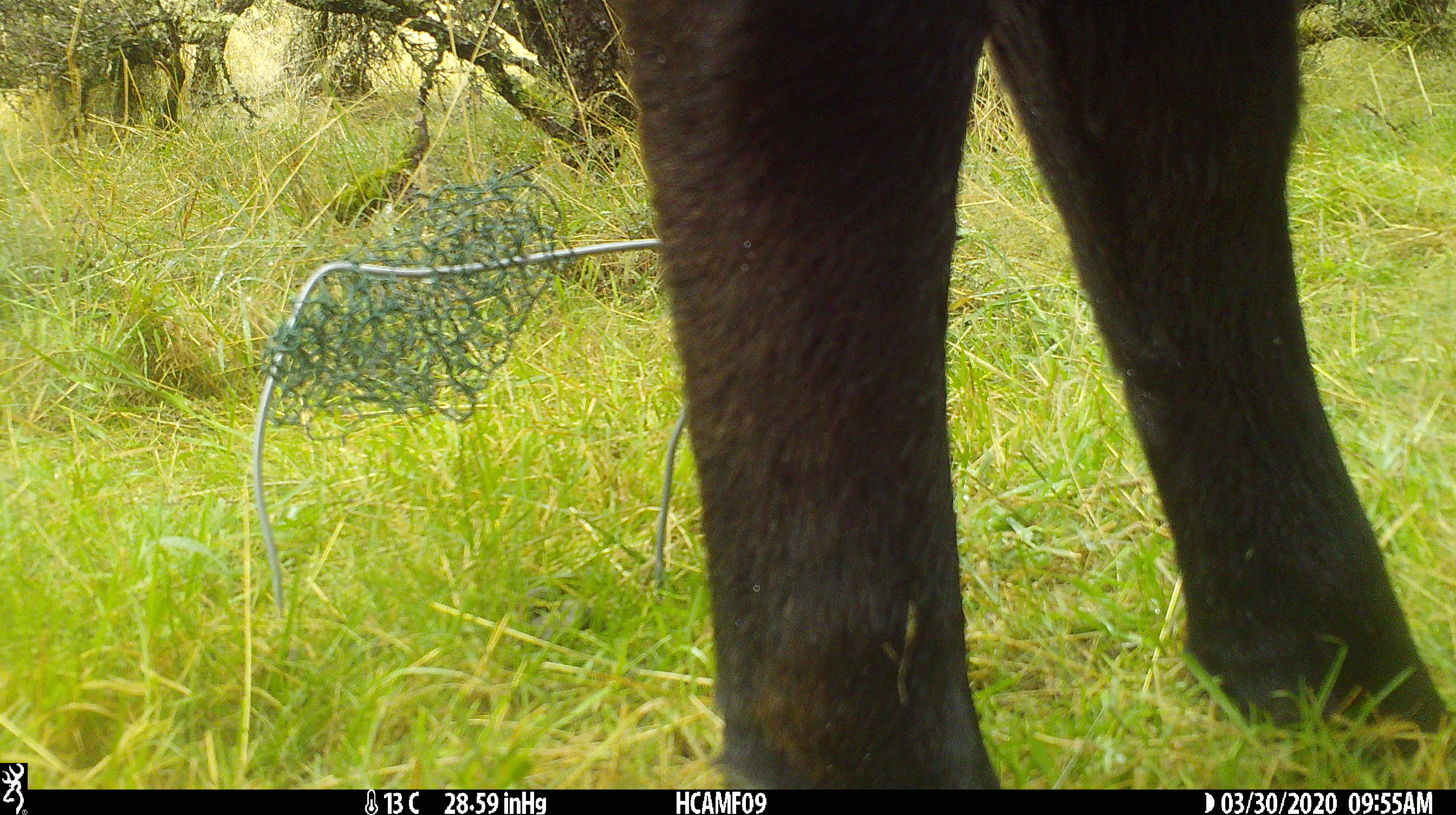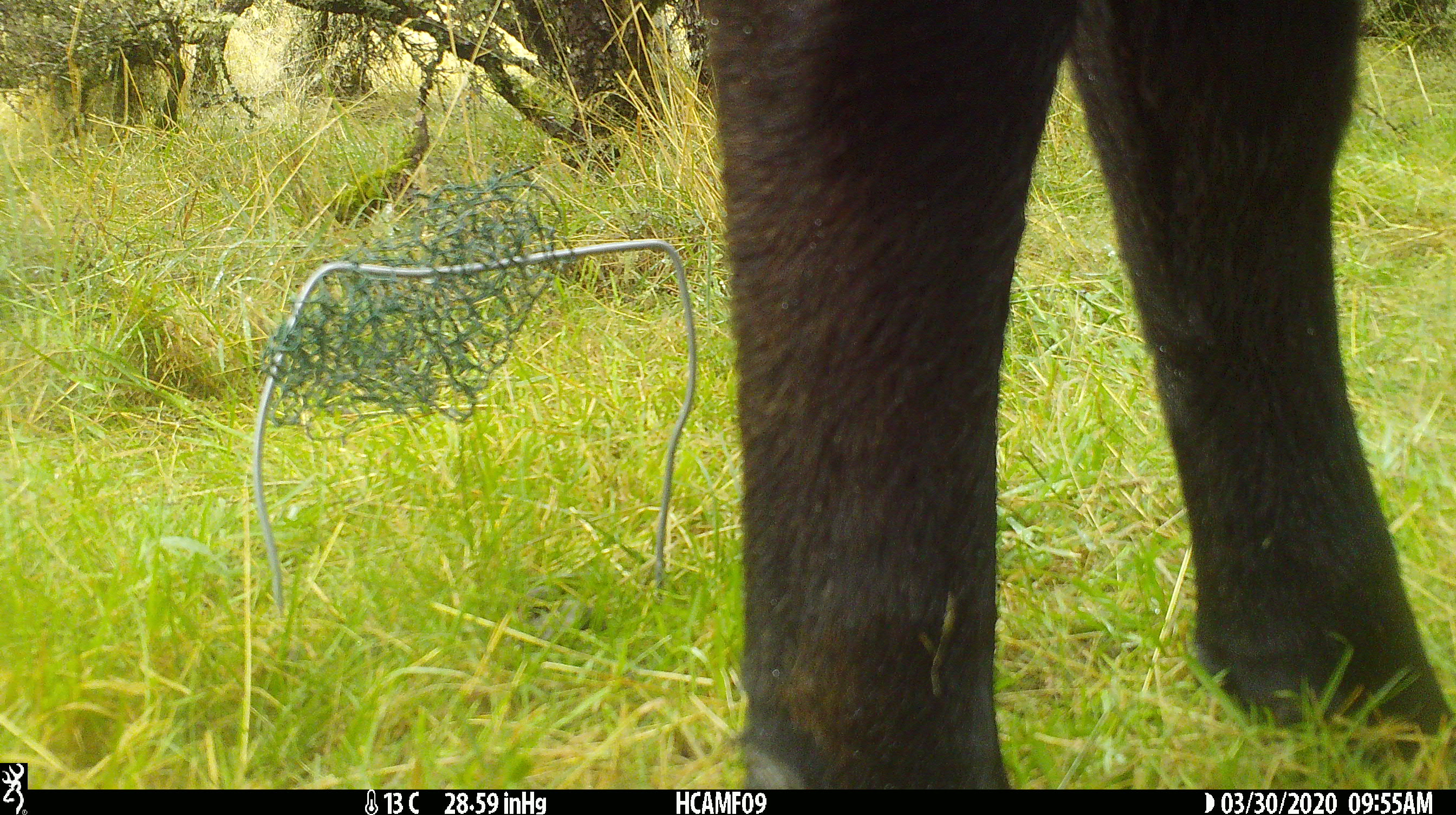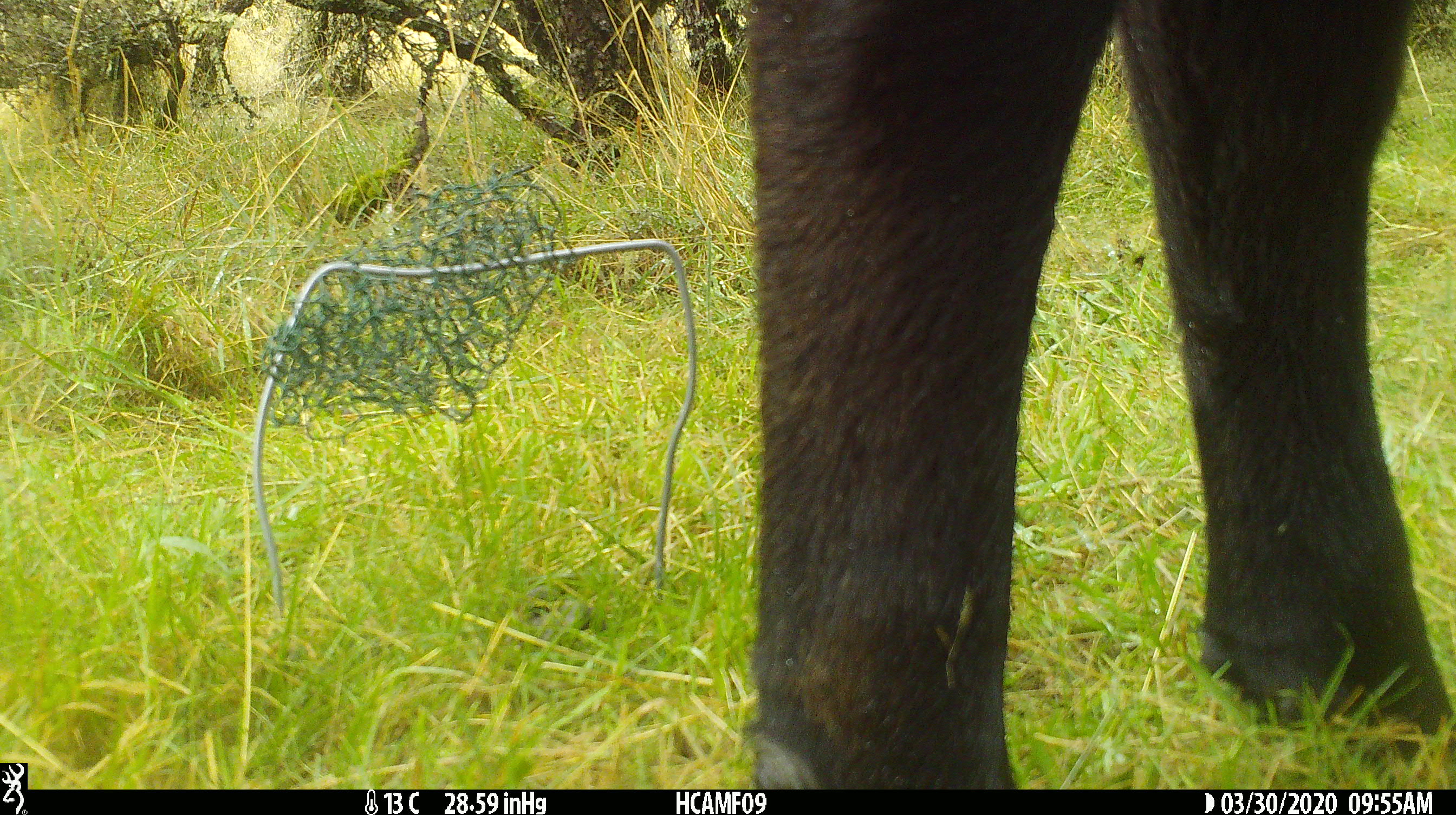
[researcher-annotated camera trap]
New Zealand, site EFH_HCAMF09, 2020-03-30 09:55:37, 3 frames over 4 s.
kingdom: Animalia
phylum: Chordata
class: Mammalia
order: Artiodactyla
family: Bovidae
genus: Bos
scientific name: Bos taurus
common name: domestic cow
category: cow